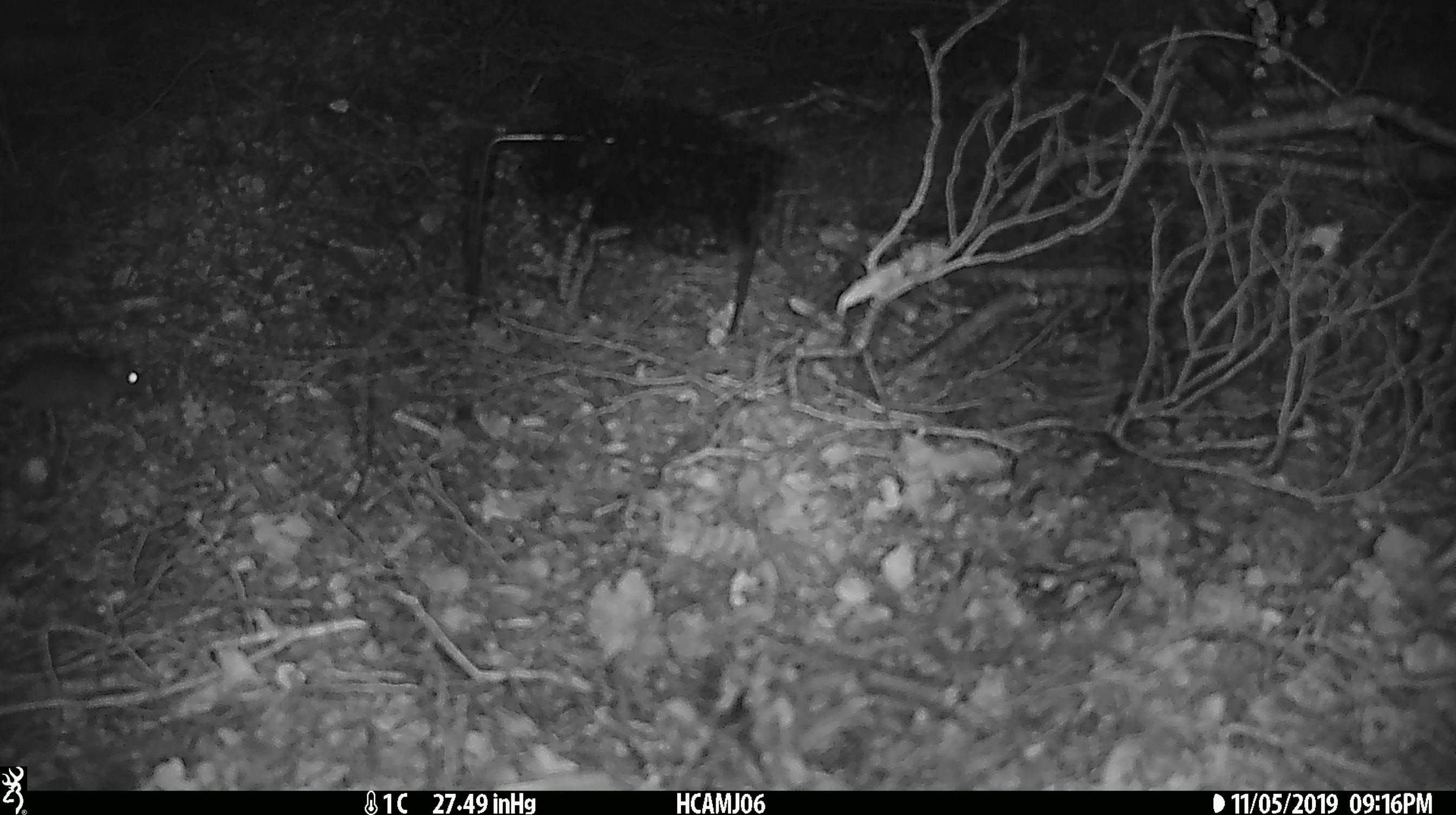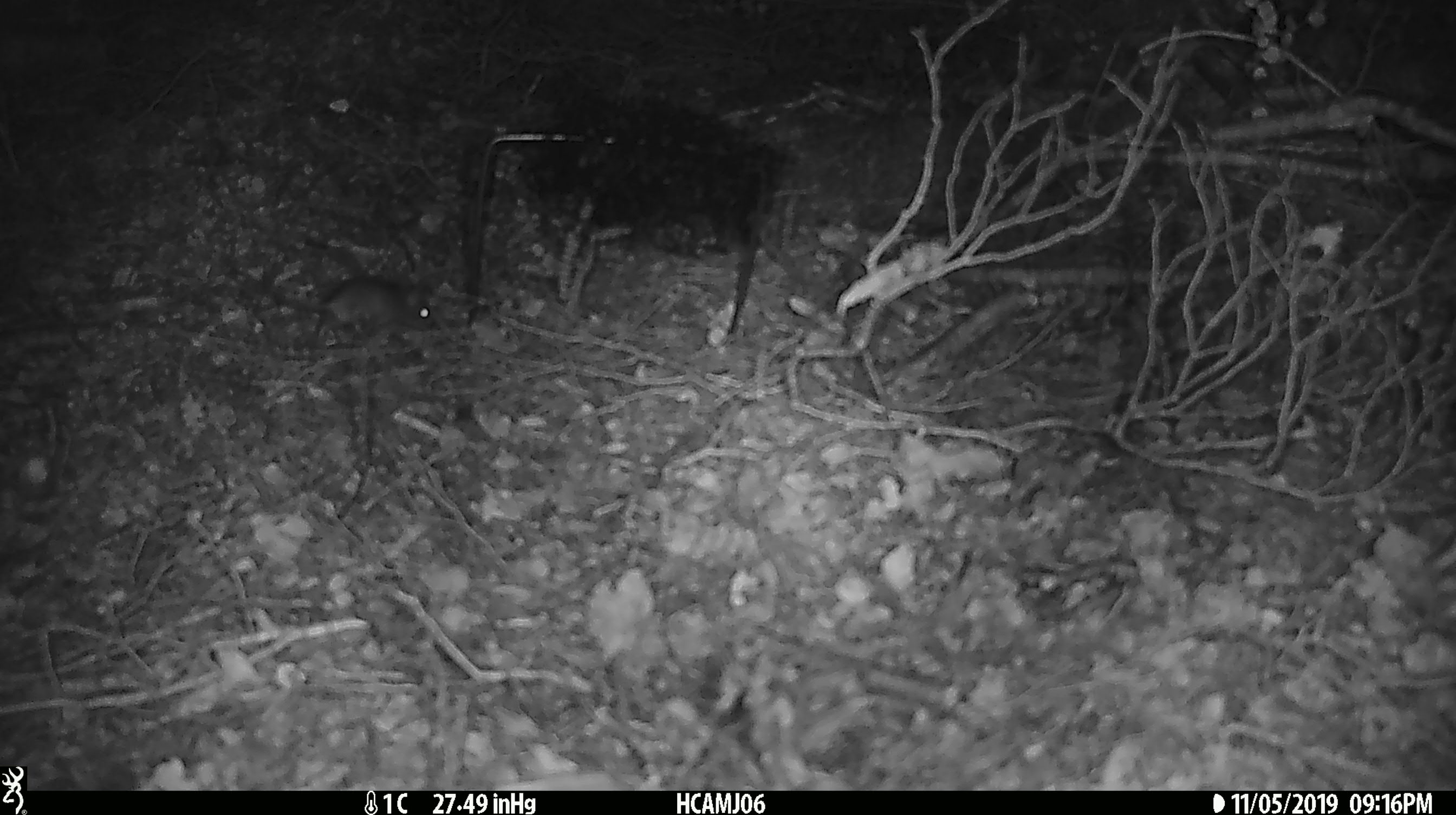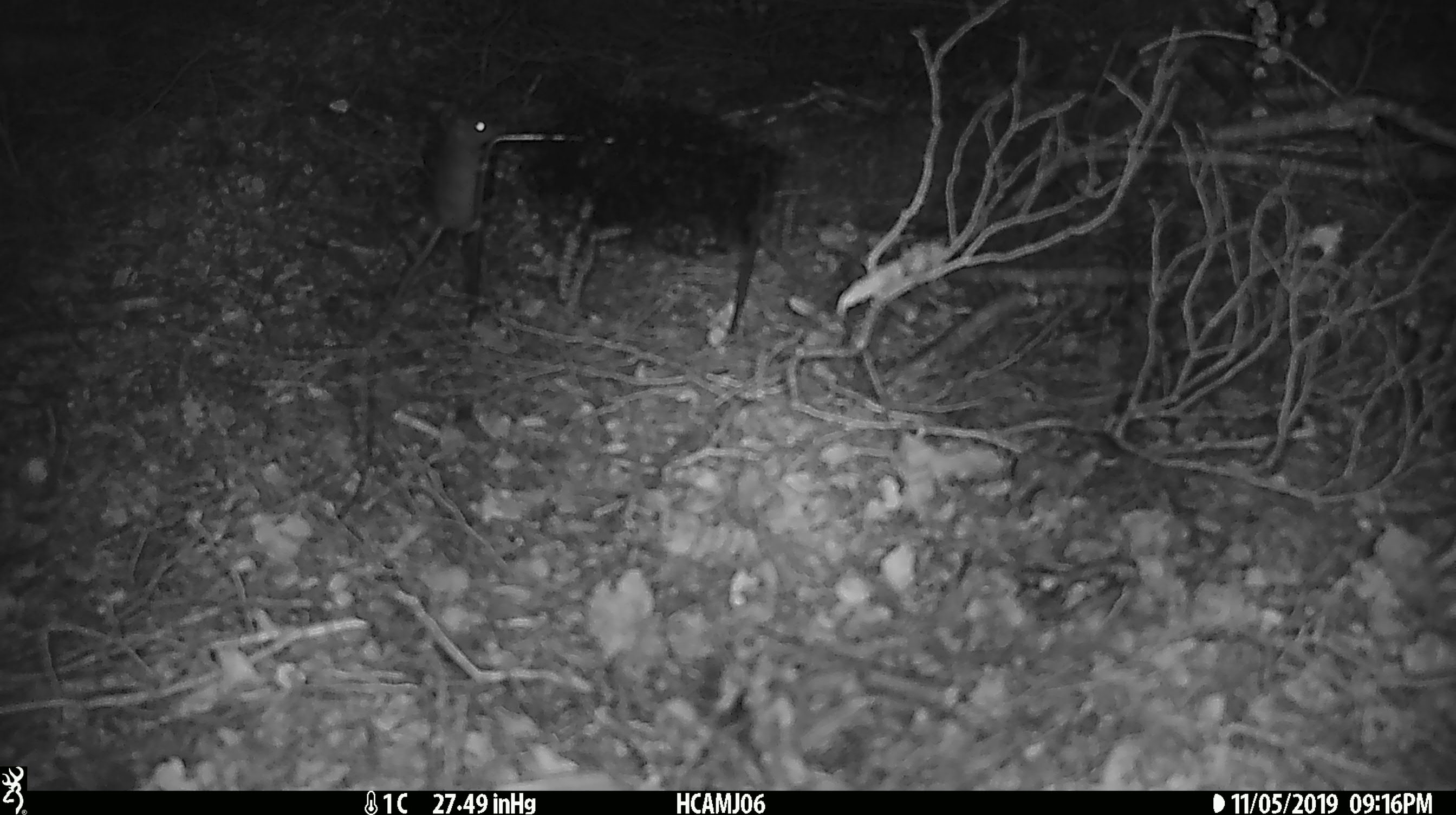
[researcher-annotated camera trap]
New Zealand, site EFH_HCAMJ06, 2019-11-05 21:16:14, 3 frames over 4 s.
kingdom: Animalia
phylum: Chordata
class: Mammalia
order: Rodentia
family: Muridae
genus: Mus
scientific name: Mus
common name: mouse